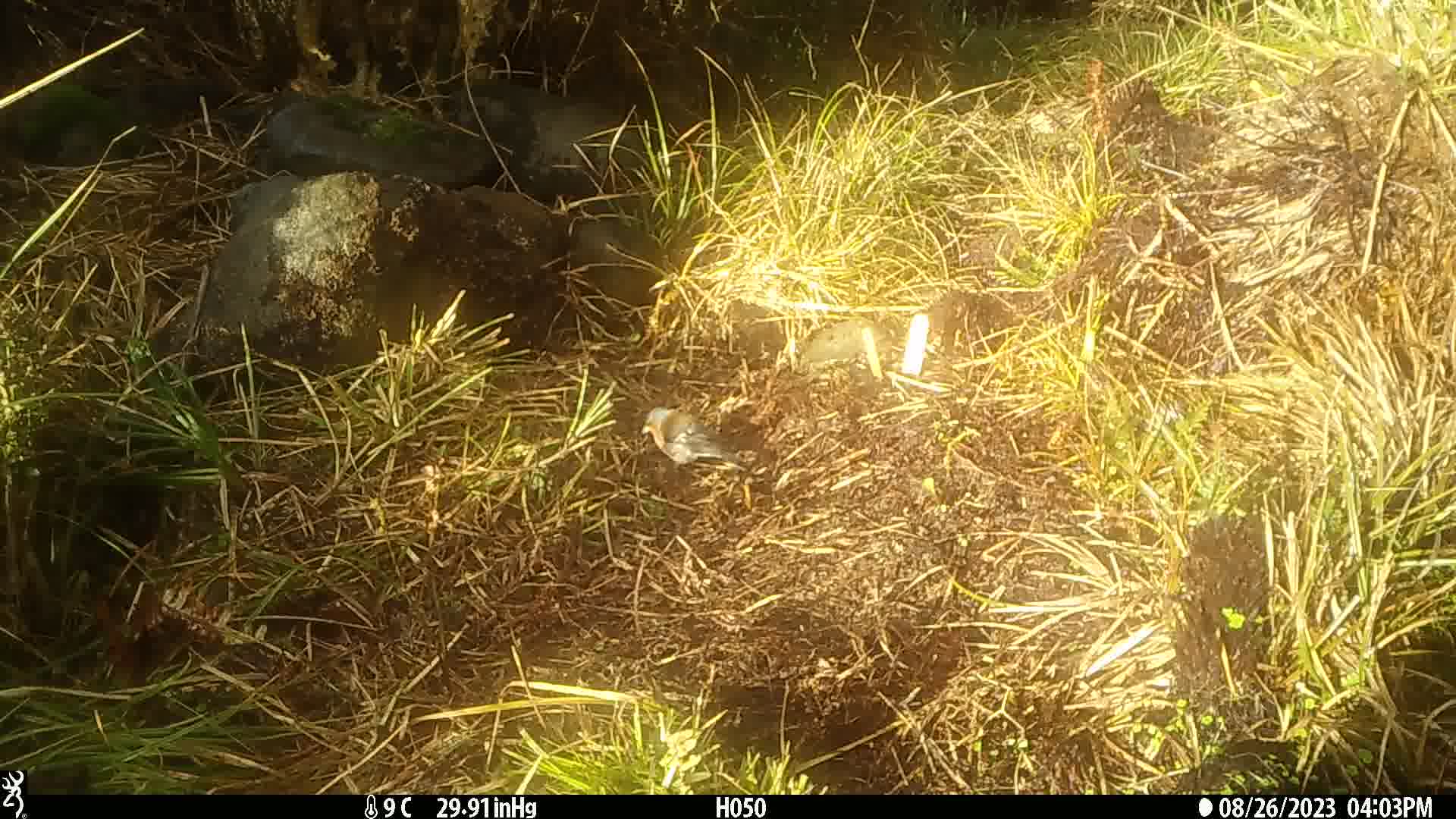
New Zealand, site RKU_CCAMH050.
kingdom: Animalia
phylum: Chordata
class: Aves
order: Passeriformes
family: Fringillidae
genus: Fringilla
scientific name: Fringilla coelebs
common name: common chaffinch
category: chaffinch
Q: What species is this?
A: Chaffinch (common chaffinch) (Fringilla coelebs).